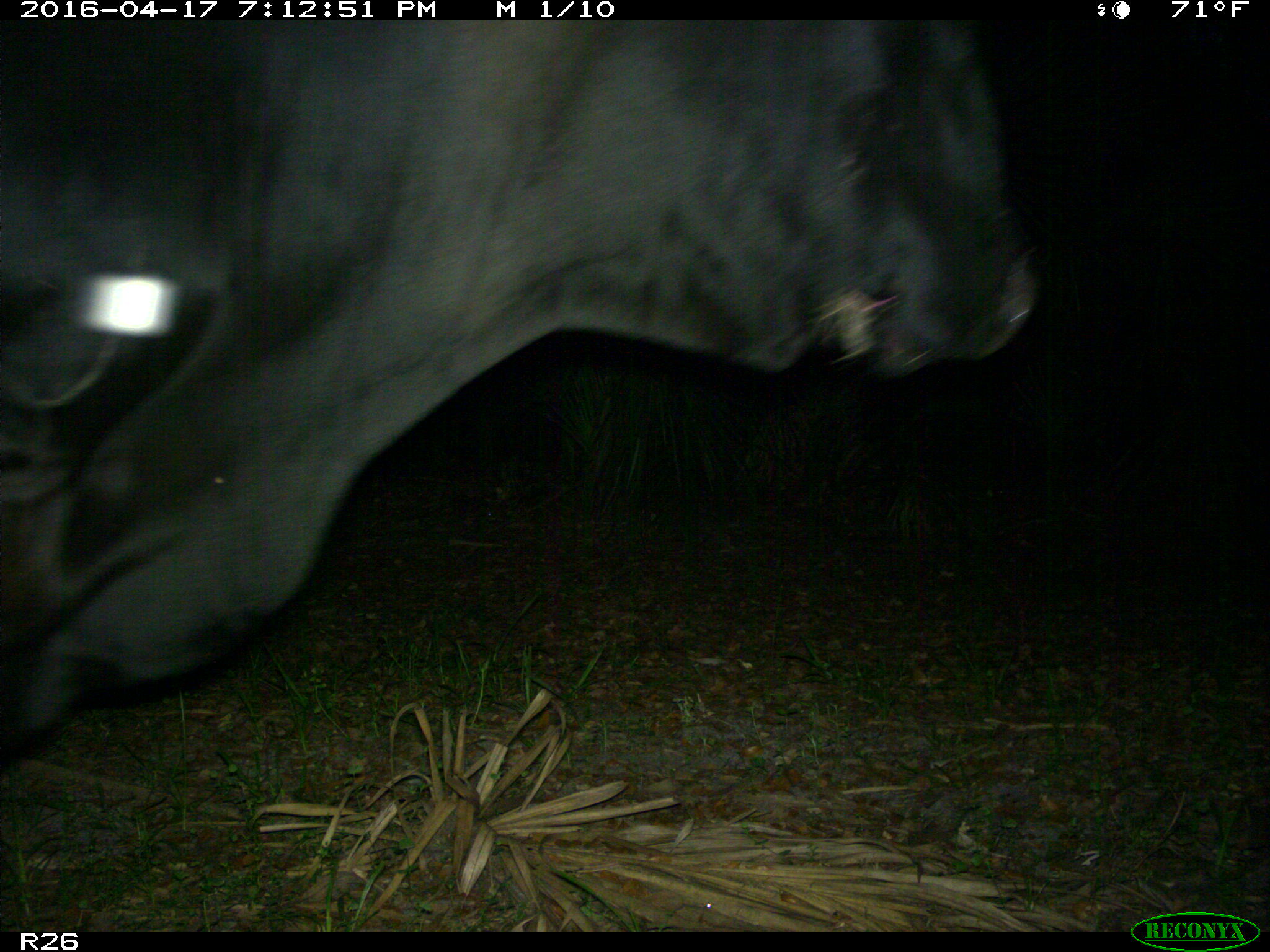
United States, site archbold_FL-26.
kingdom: Animalia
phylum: Chordata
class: Mammalia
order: Artiodactyla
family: Bovidae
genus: Bos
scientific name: Bos taurus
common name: domestic cow